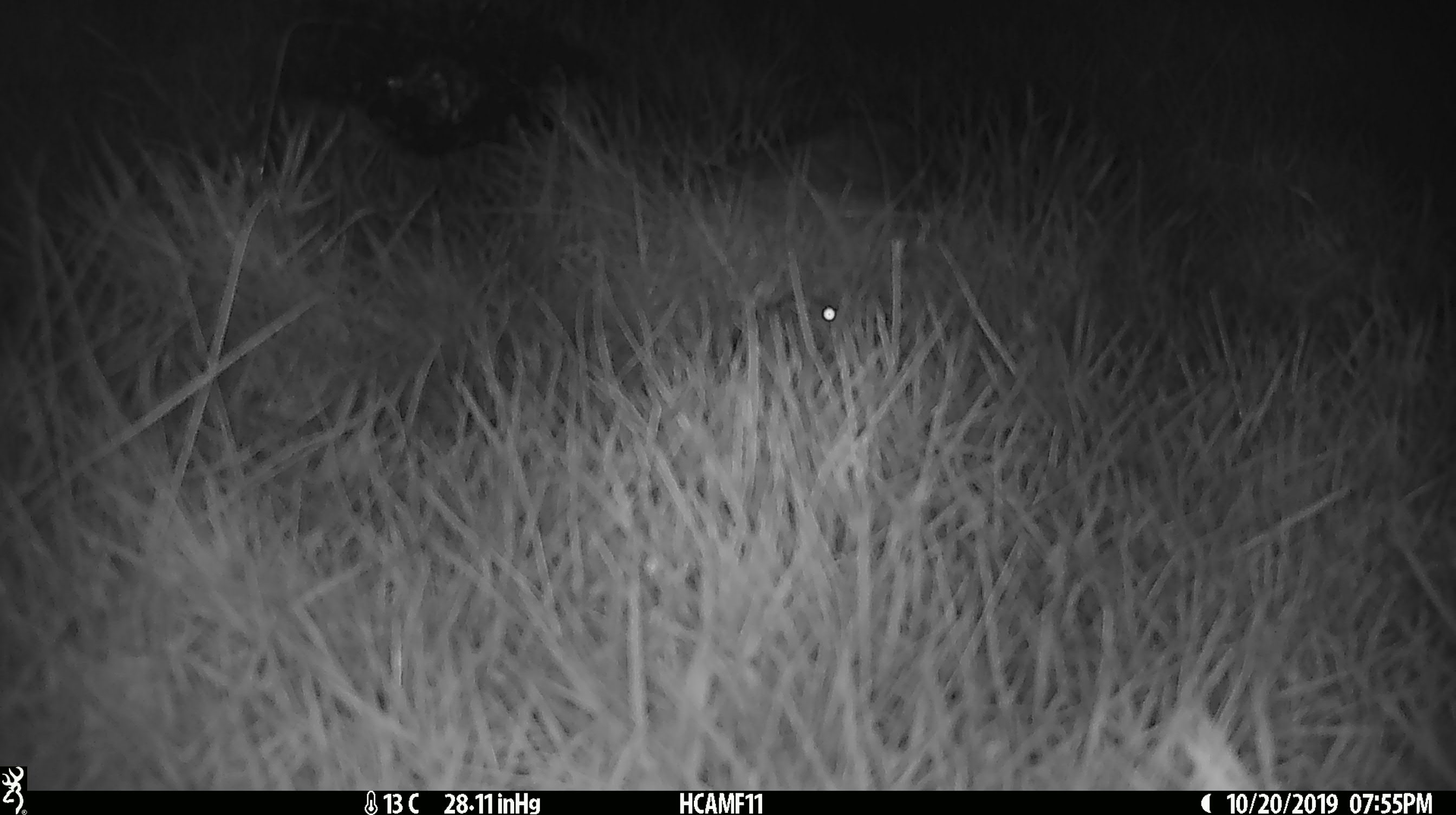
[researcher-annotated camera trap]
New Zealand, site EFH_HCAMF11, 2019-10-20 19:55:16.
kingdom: Animalia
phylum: Chordata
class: Mammalia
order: Rodentia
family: Muridae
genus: Mus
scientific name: Mus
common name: mouse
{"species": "mouse (Mus)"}